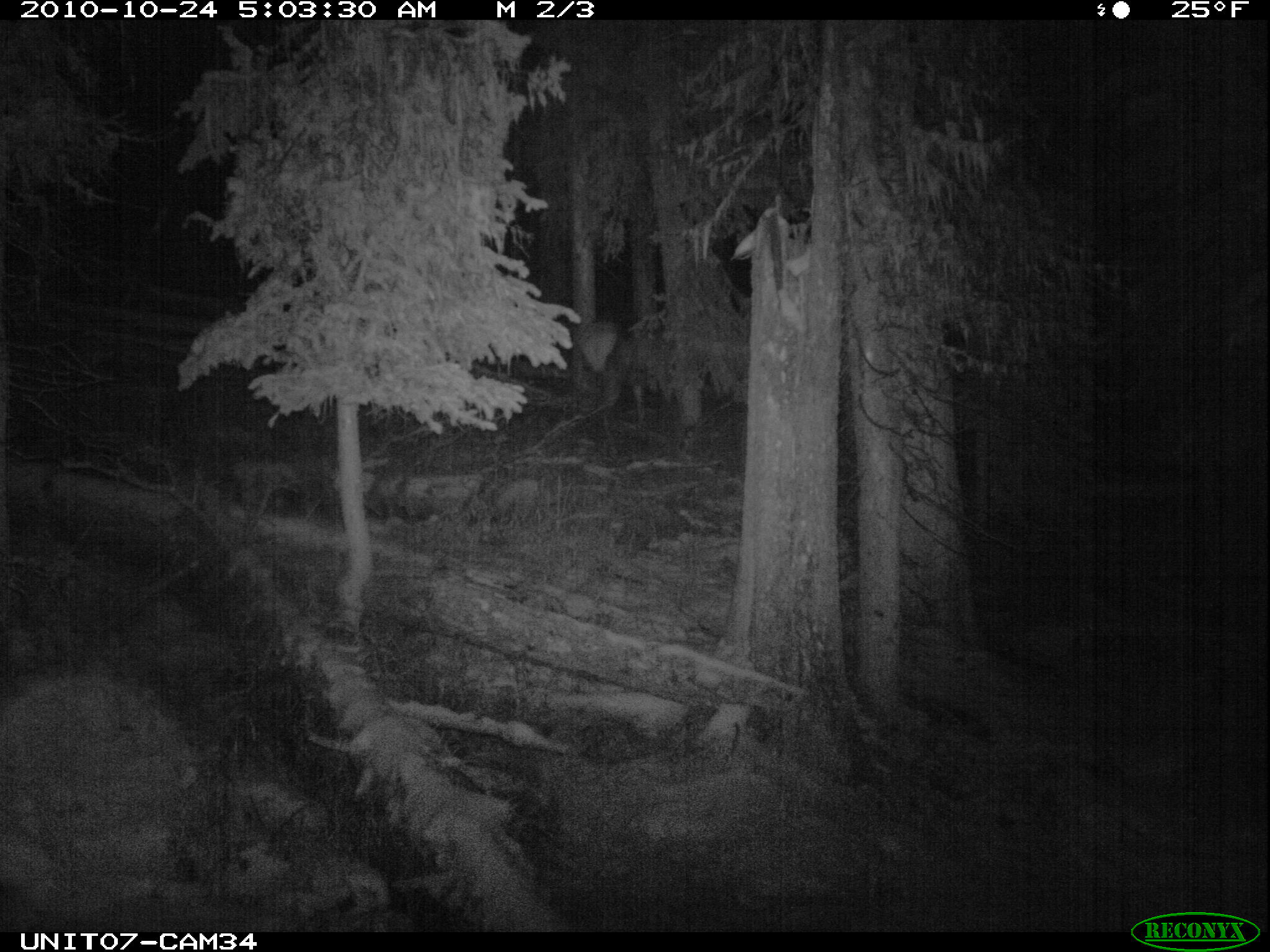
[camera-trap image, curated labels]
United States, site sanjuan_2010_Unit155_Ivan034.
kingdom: Animalia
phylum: Chordata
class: Mammalia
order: Artiodactyla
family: Cervidae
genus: Cervus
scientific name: Cervus elaphus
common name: red deer